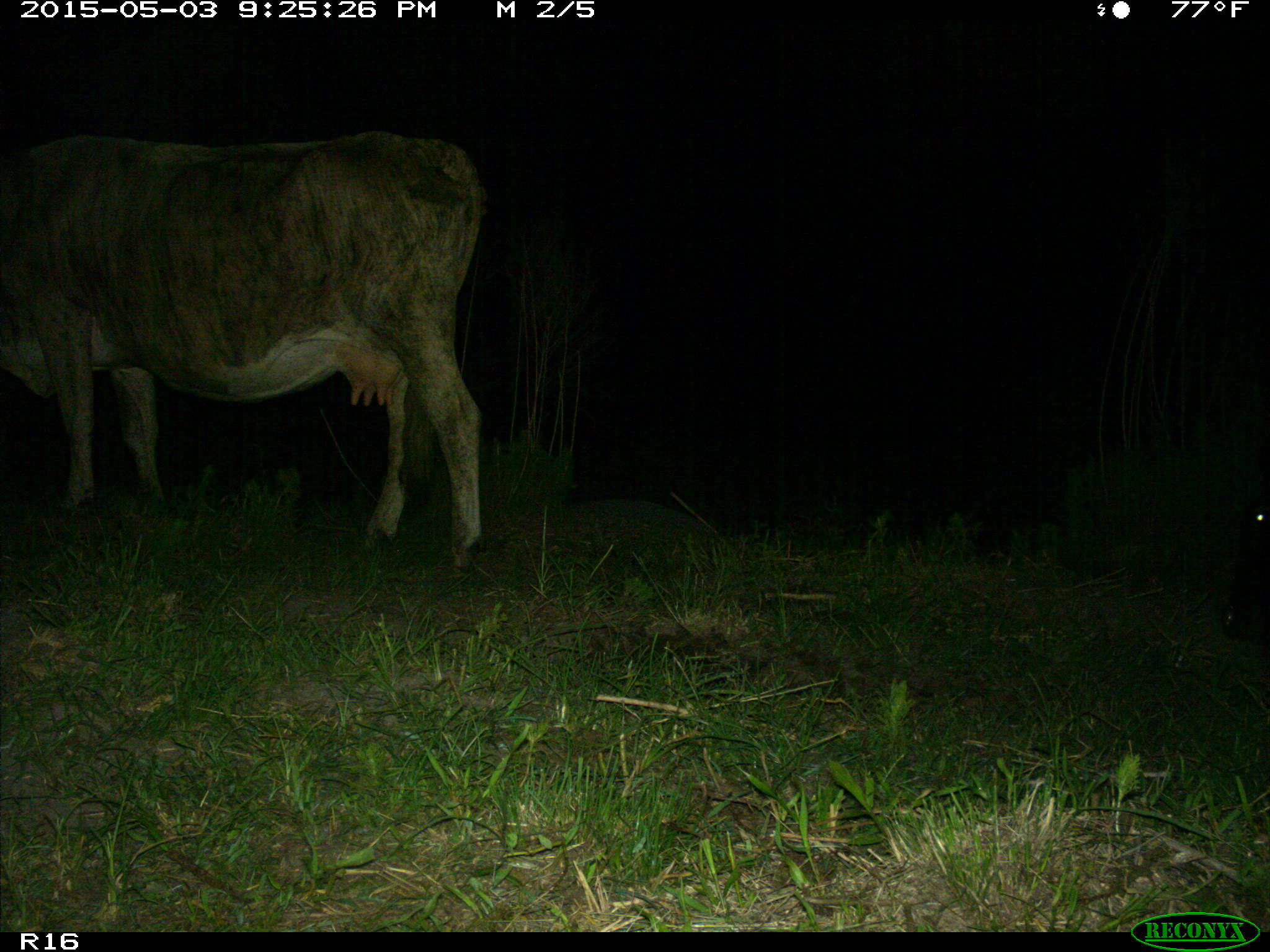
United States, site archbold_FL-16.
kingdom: Animalia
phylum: Chordata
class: Mammalia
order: Artiodactyla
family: Bovidae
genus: Bos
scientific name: Bos taurus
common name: domestic cow